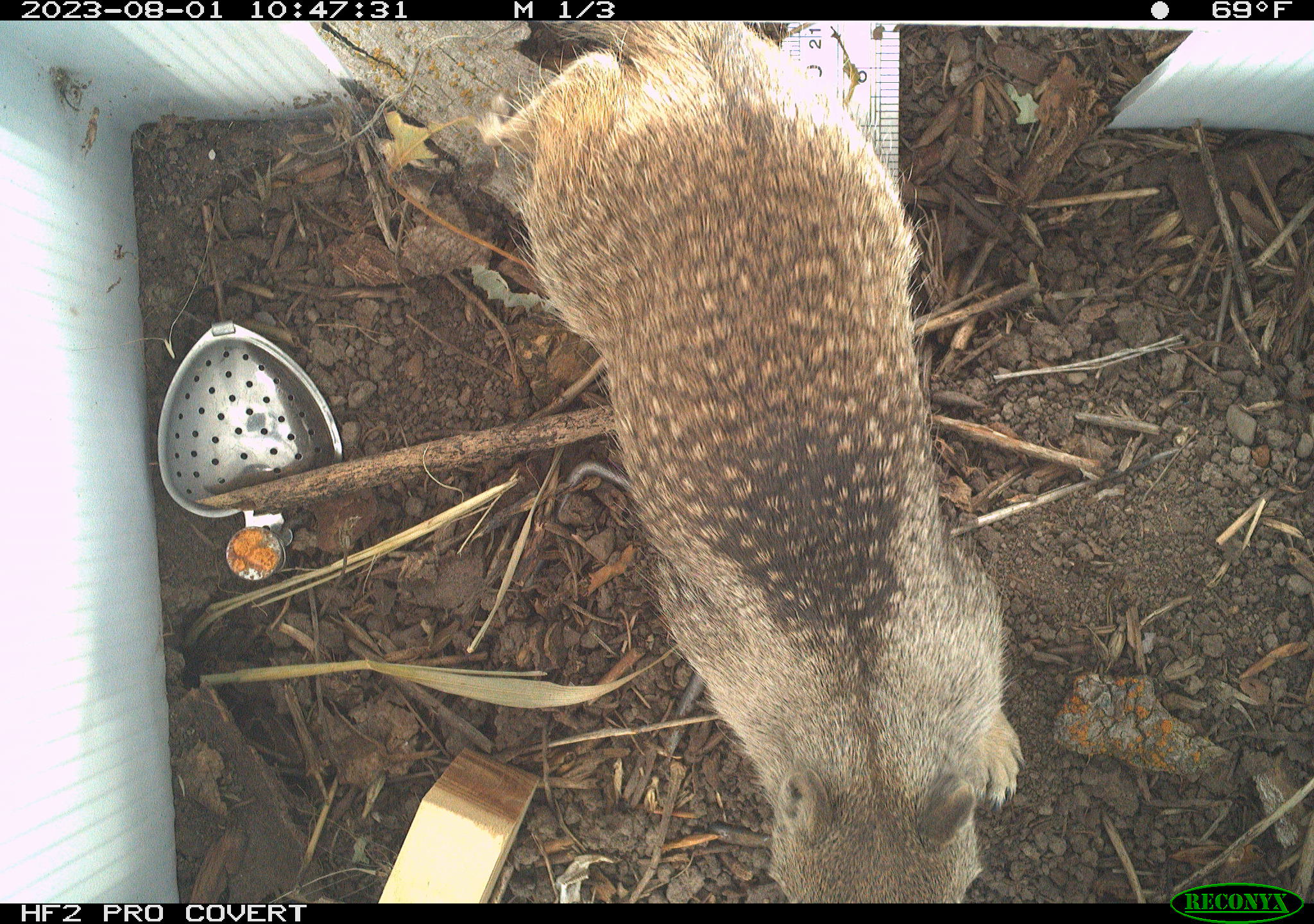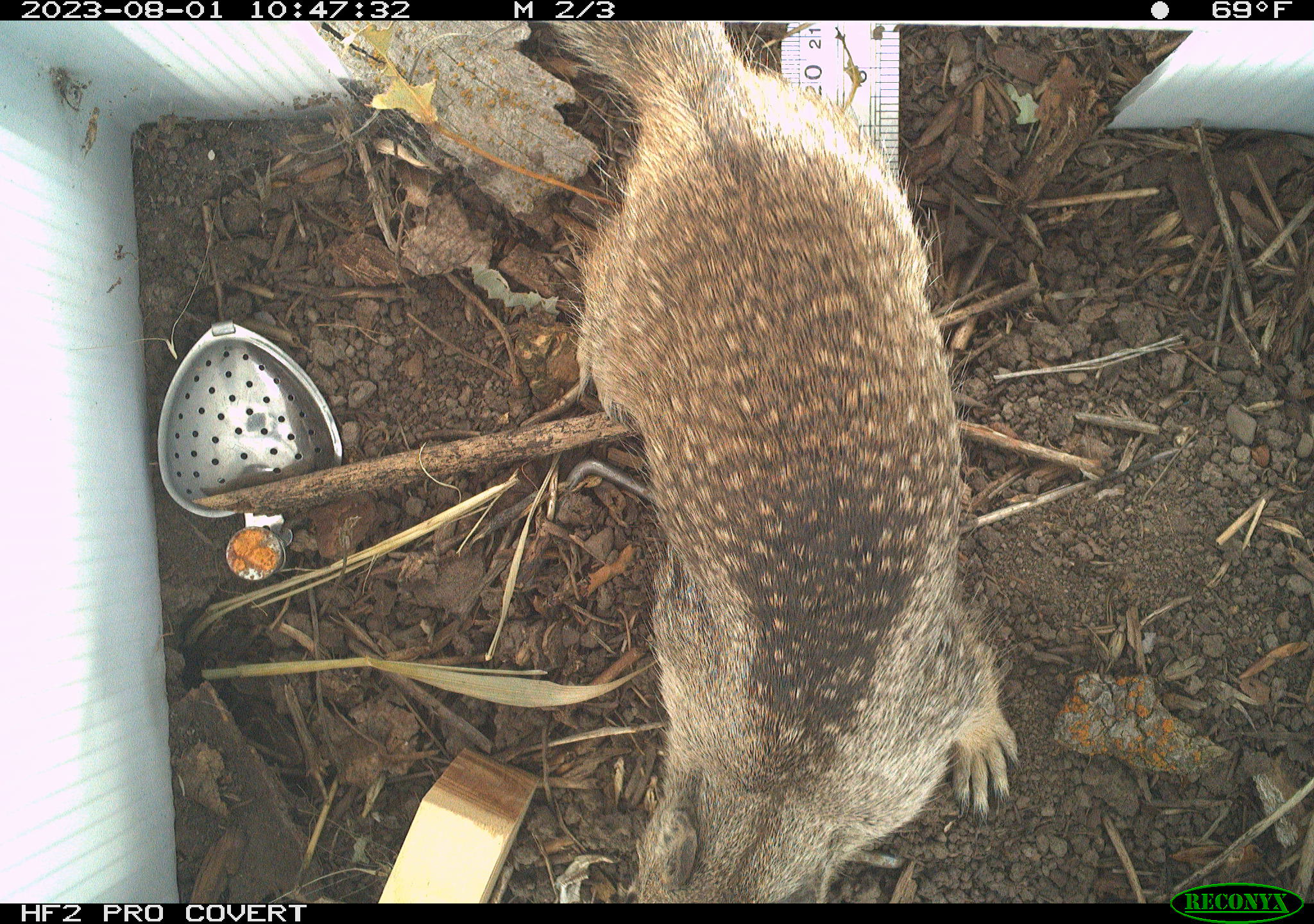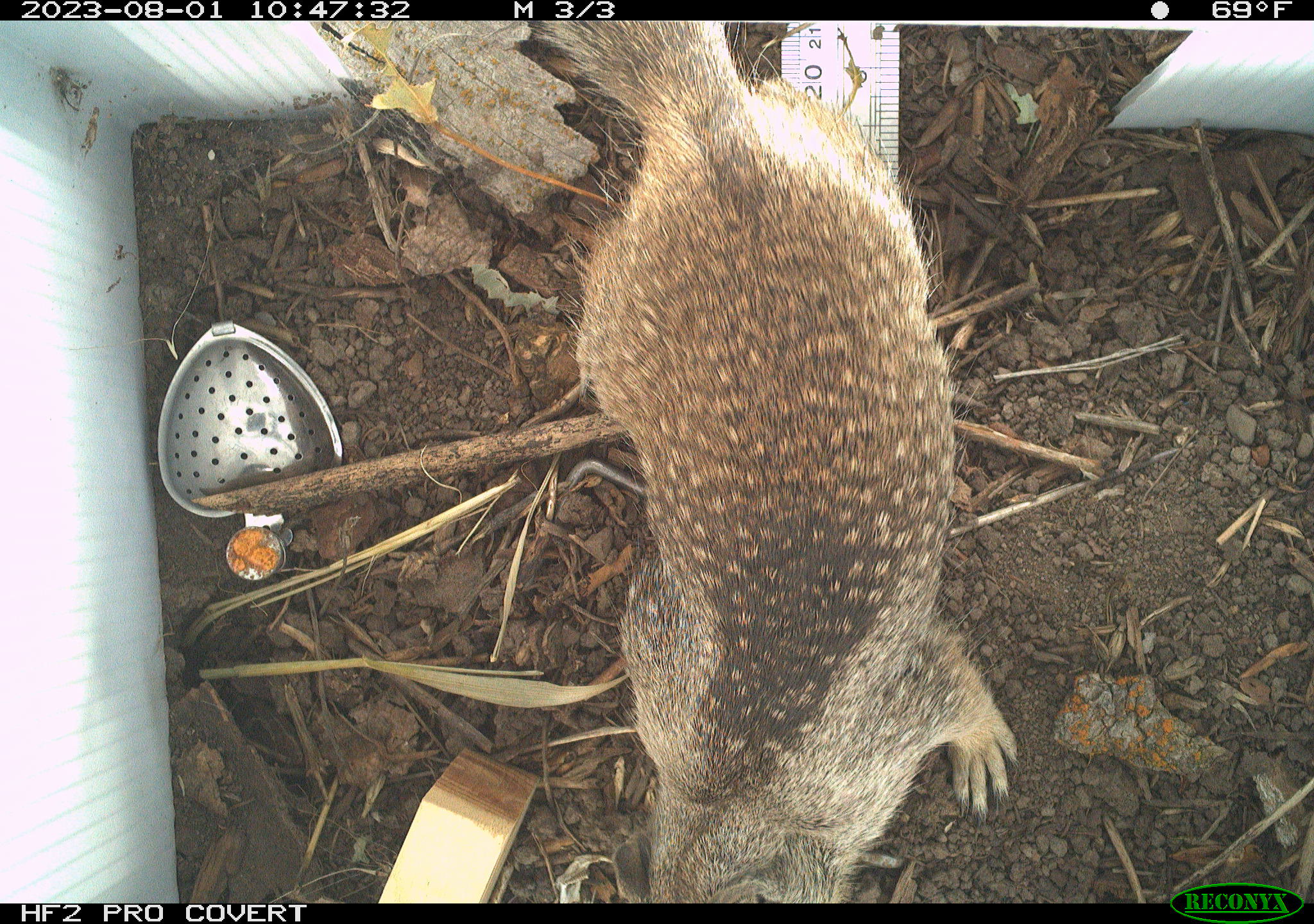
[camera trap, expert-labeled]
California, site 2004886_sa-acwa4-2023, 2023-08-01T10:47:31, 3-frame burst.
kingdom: Animalia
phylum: Chordata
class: Mammalia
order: Rodentia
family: Sciuridae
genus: Otospermophilus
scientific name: Otospermophilus beecheyi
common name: california ground squirrel